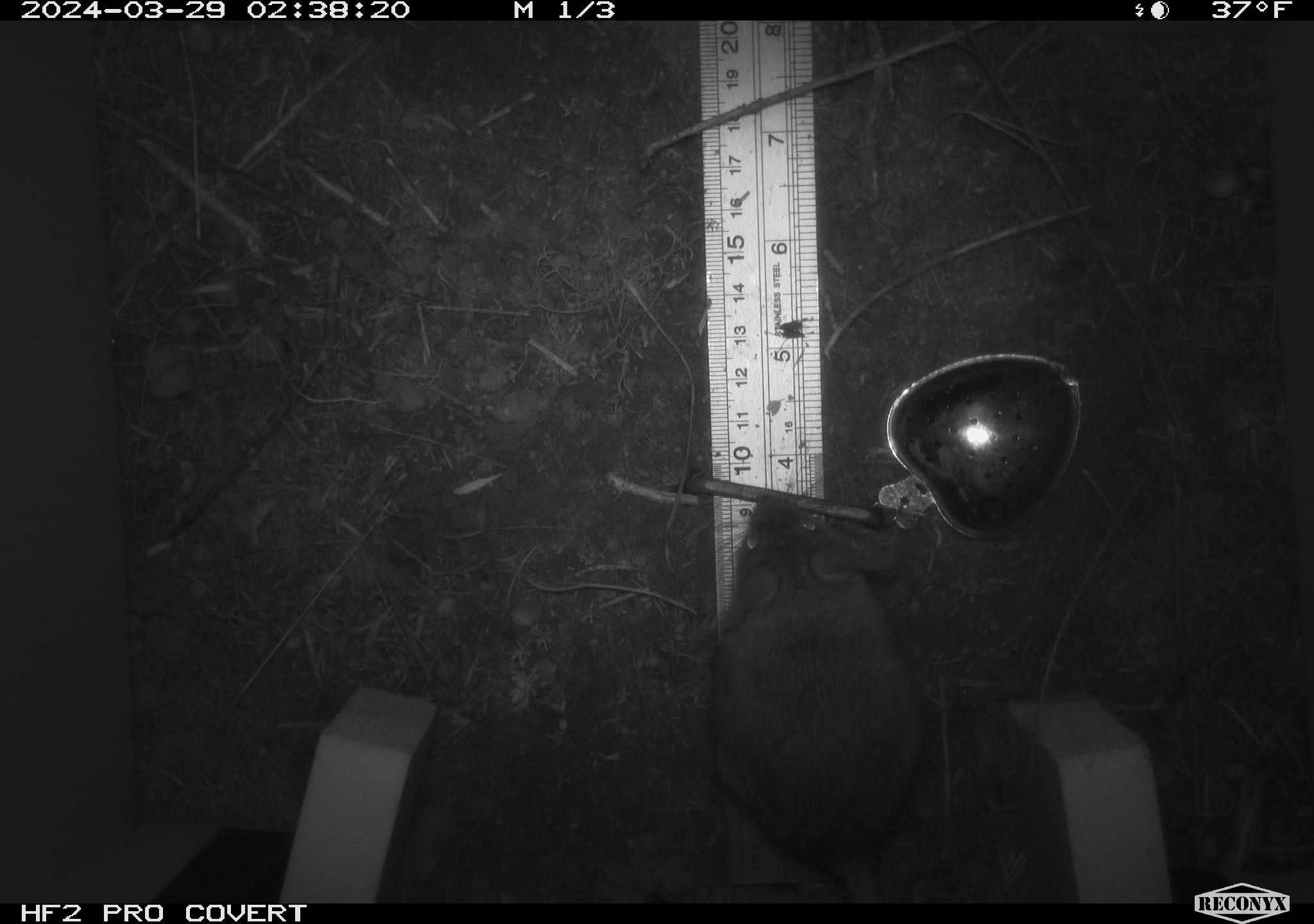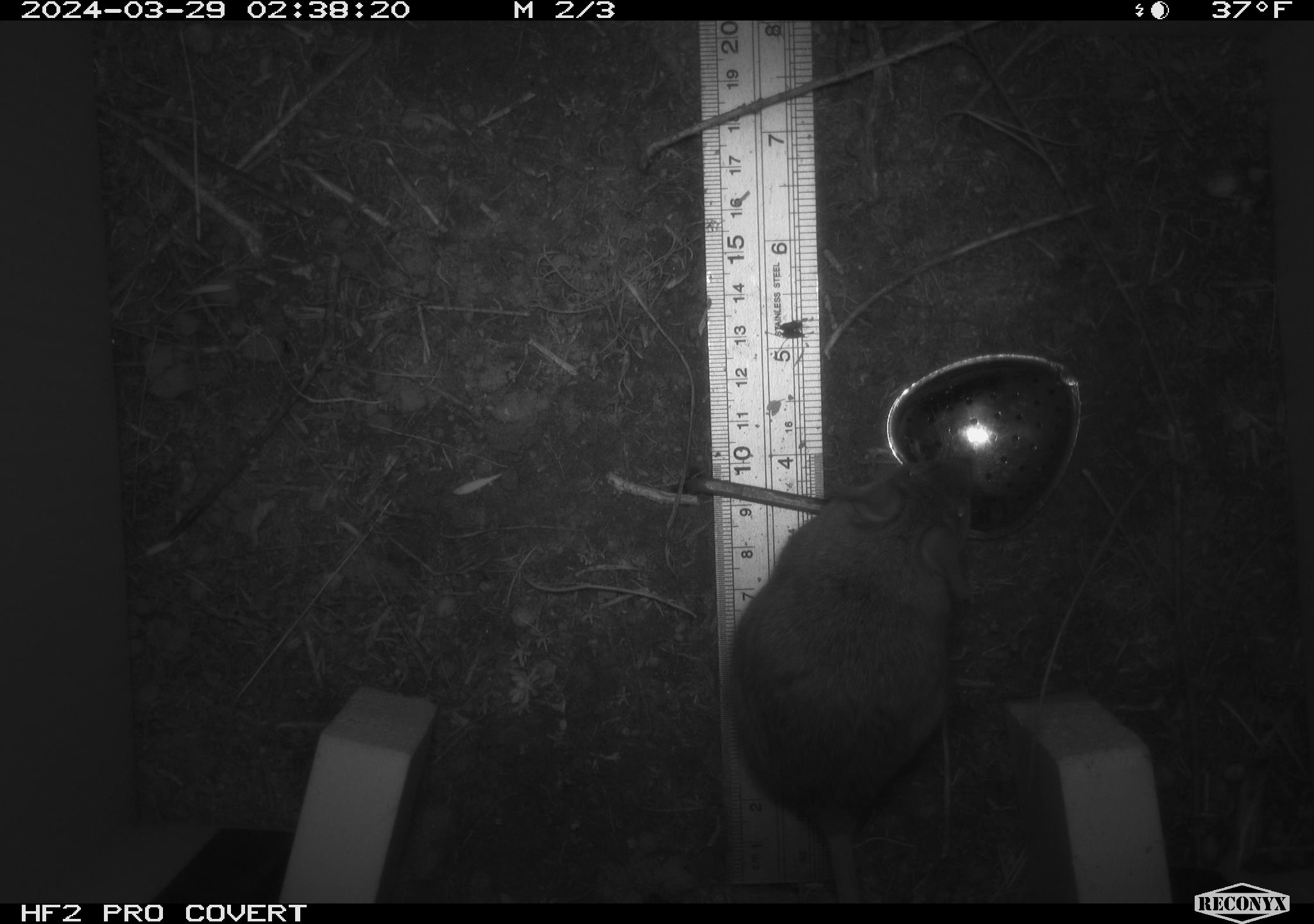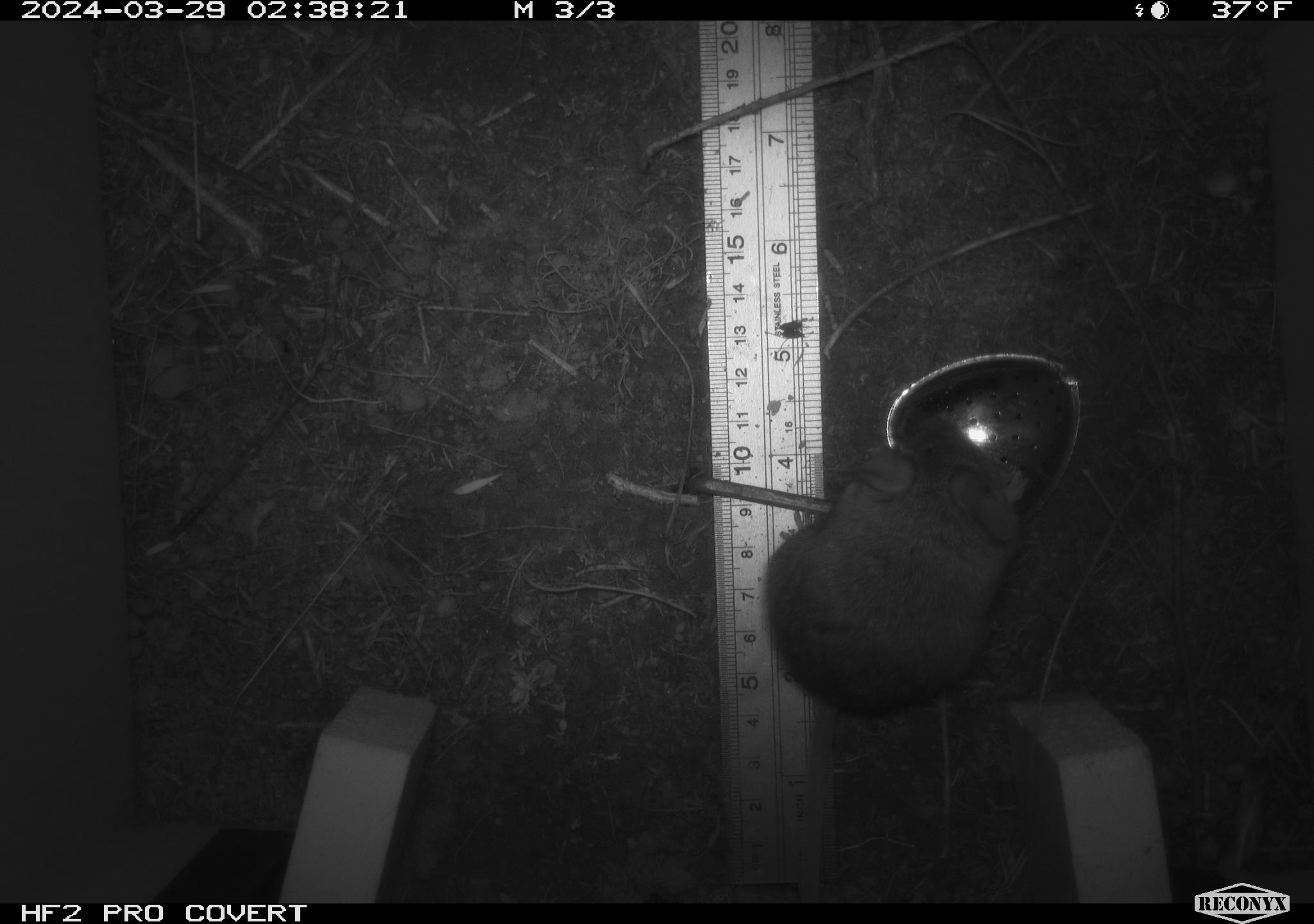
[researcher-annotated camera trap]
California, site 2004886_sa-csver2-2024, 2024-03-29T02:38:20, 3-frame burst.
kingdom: Animalia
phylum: Chordata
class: Mammalia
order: Rodentia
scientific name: Rodentia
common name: rodent